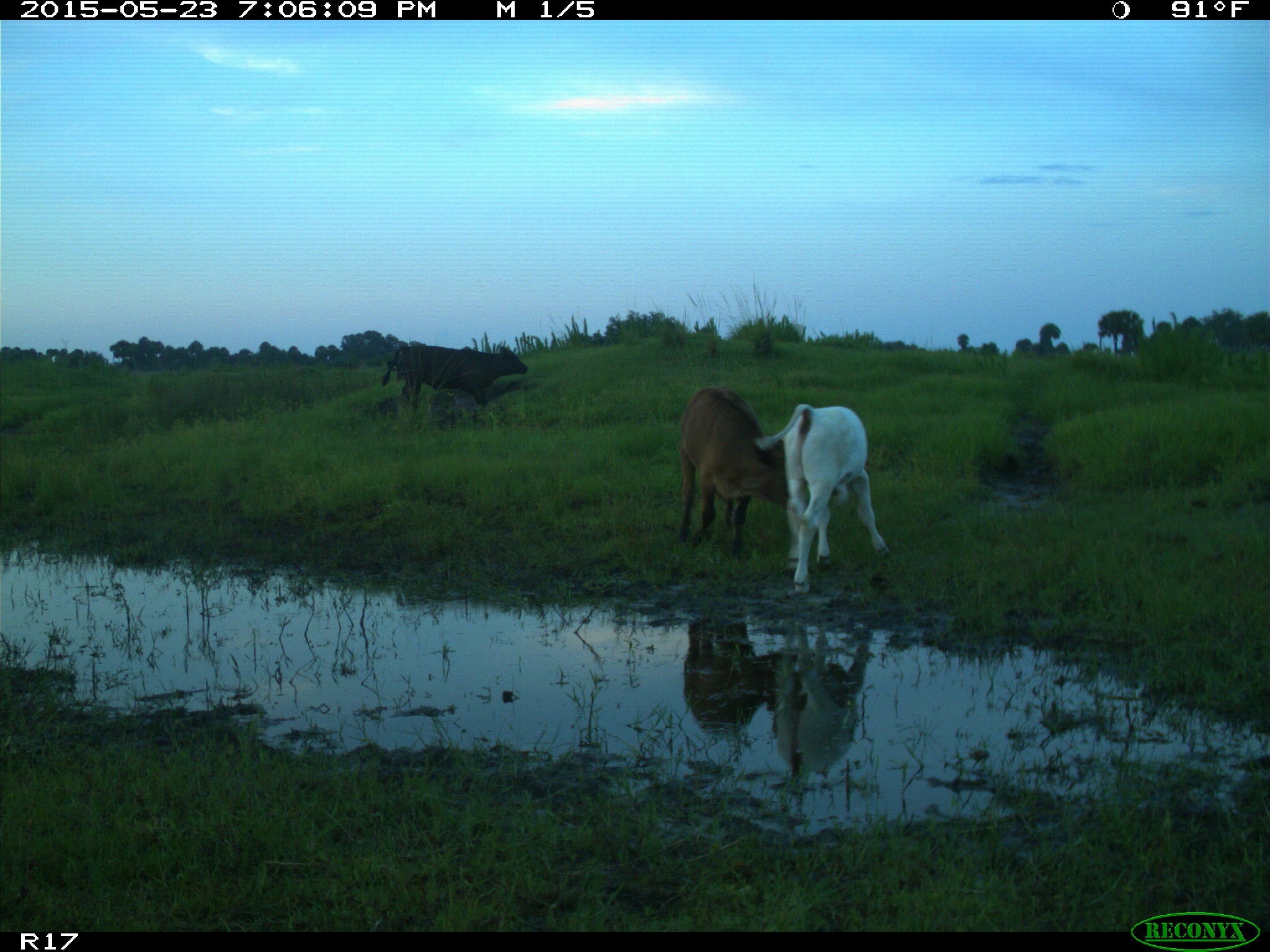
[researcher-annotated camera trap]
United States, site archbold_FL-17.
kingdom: Animalia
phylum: Chordata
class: Mammalia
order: Artiodactyla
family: Bovidae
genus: Bos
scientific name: Bos taurus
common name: domestic cow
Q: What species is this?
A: Bos taurus (domestic cow).